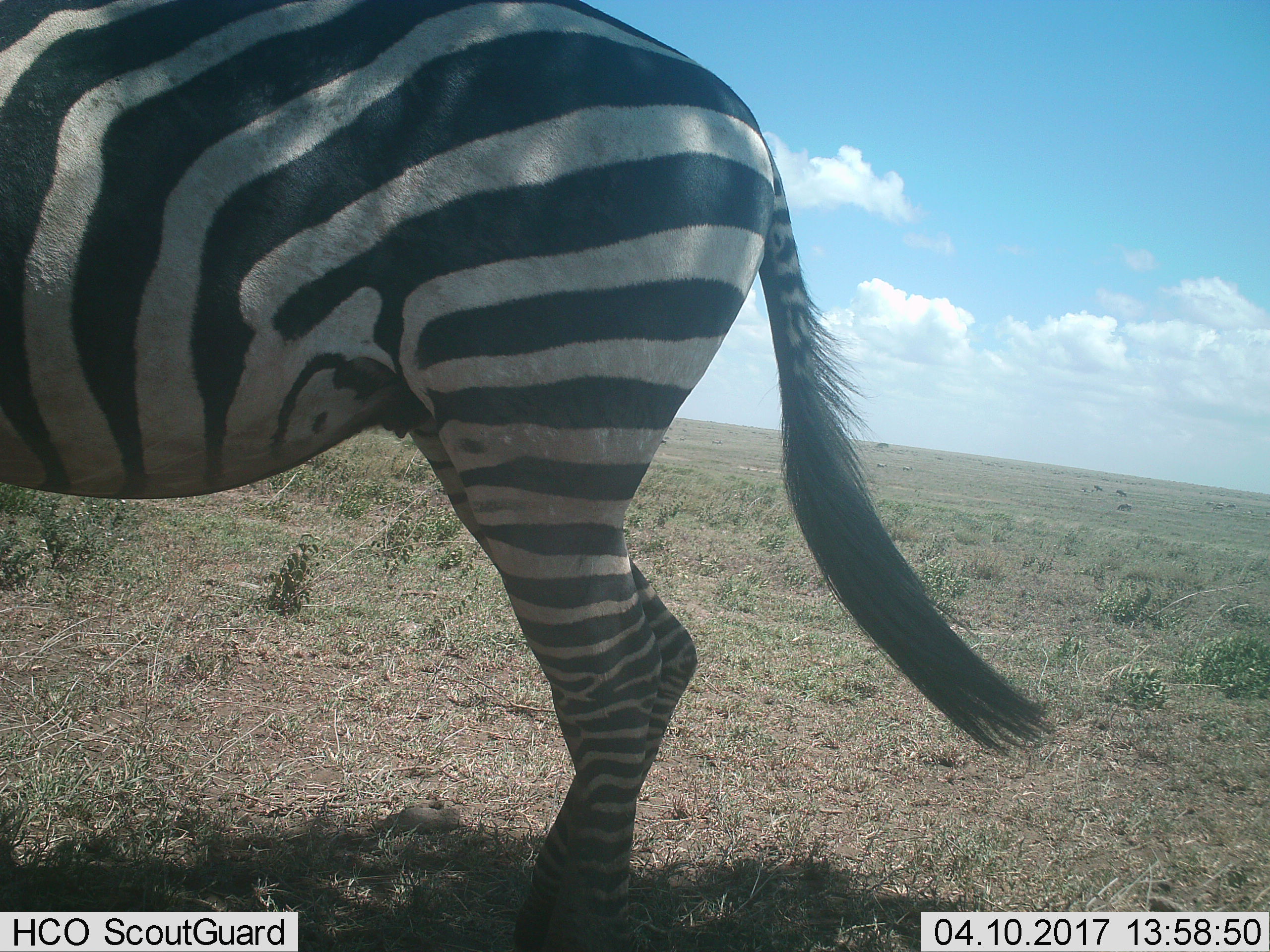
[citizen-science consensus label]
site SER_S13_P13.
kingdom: Animalia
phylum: Chordata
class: Mammalia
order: Perissodactyla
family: Equidae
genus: Equus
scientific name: Equus quagga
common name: plains zebra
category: zebraplains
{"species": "zebraplains (plains zebra) (Equus quagga)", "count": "1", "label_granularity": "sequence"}